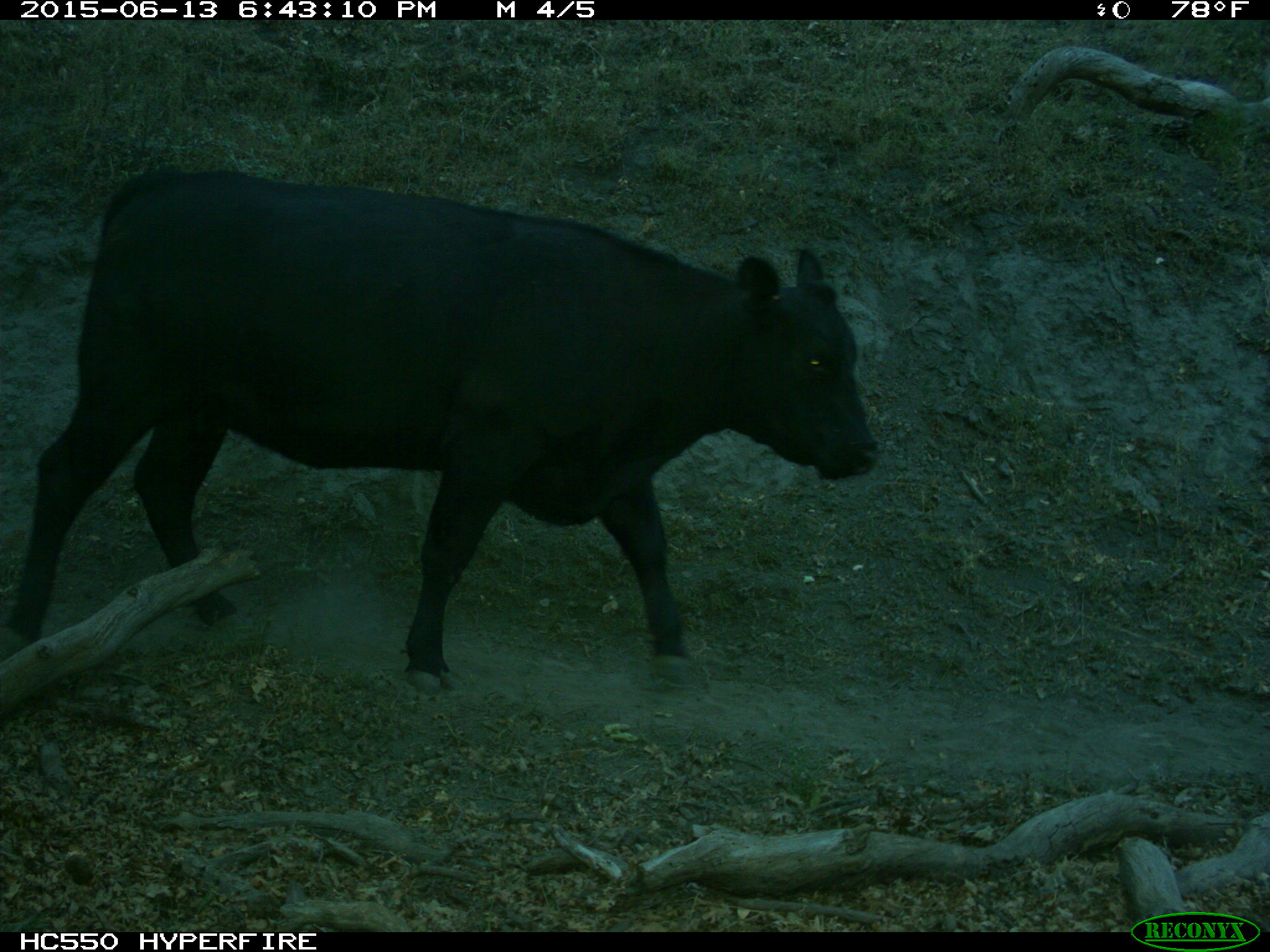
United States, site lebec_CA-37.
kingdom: Animalia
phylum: Chordata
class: Mammalia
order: Artiodactyla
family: Bovidae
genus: Bos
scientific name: Bos taurus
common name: domestic cow